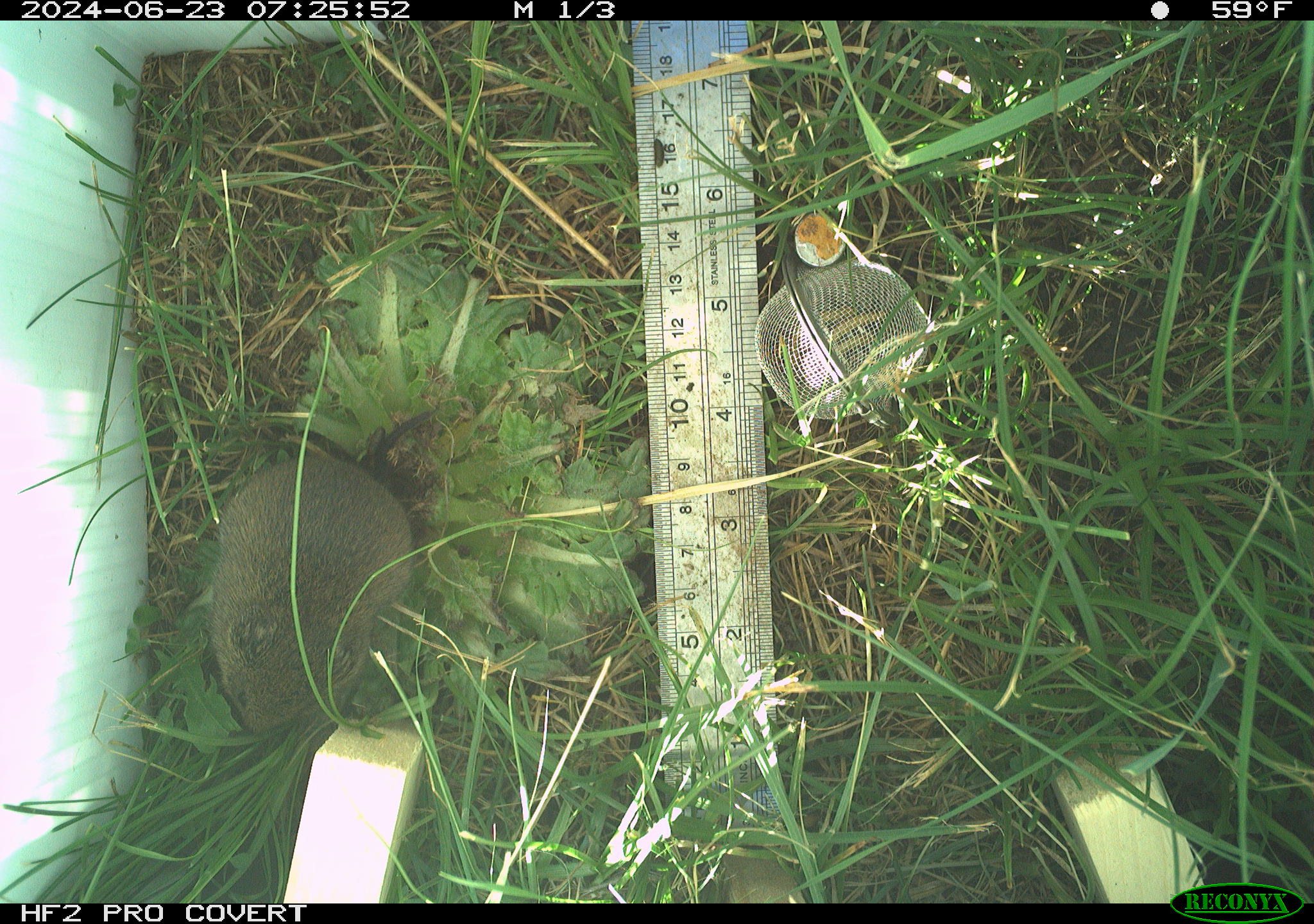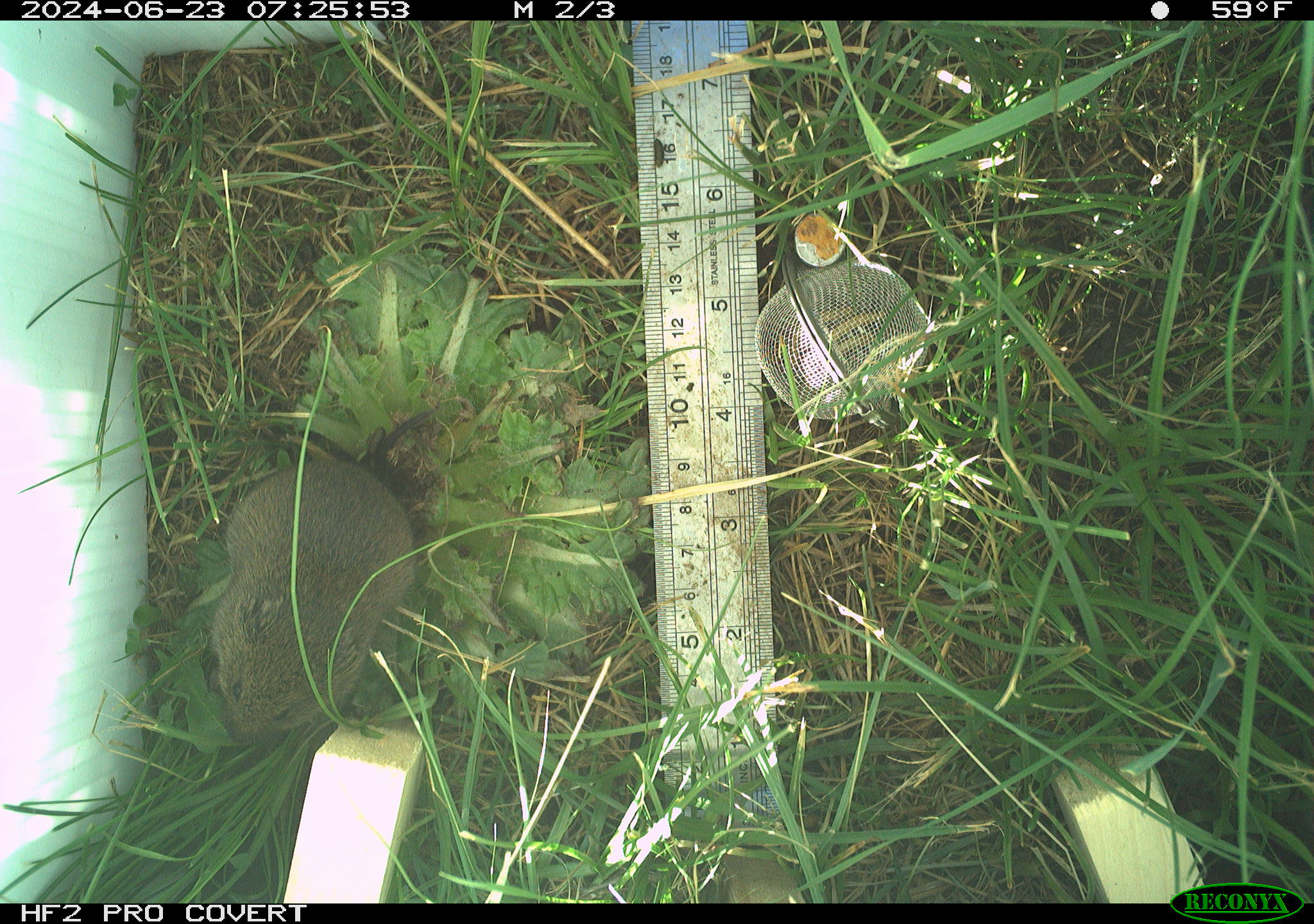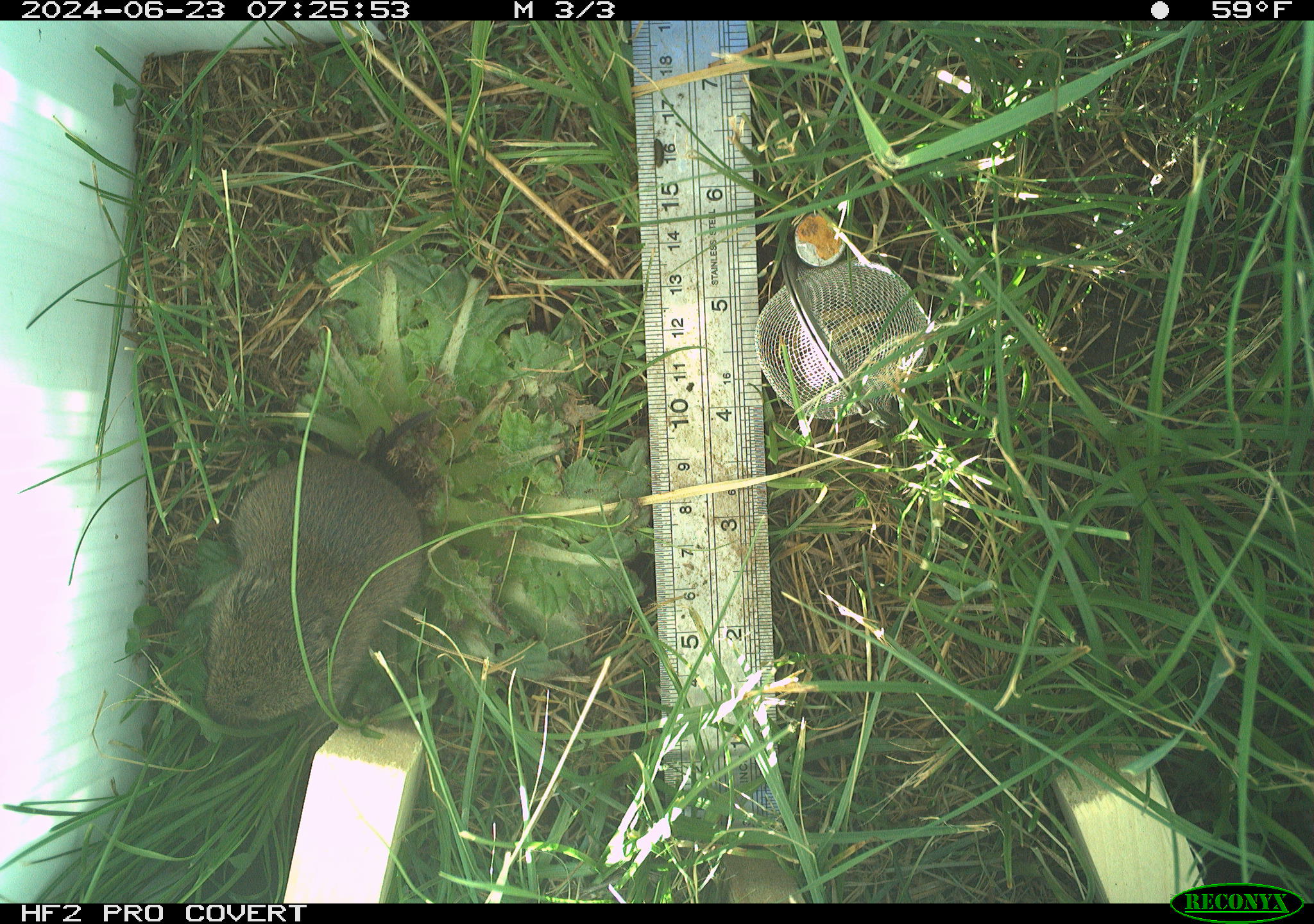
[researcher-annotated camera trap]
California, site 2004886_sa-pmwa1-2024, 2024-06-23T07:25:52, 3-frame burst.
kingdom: Animalia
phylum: Chordata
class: Mammalia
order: Rodentia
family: Cricetidae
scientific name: Arvicolinae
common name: voles, lemmings, and muskrats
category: arvicolinae subfamily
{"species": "arvicolinae subfamily (voles, lemmings, and muskrats) (Arvicolinae)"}